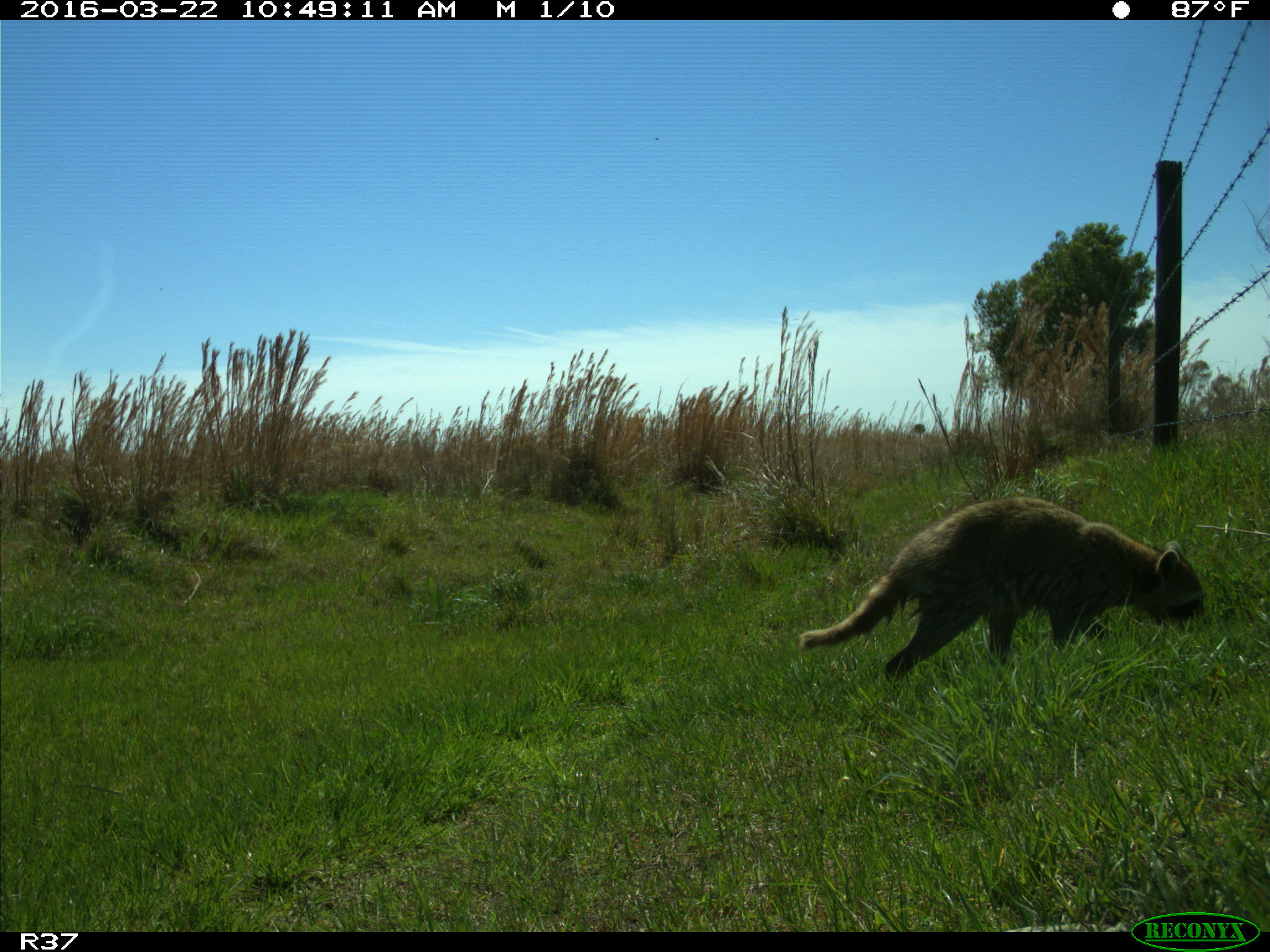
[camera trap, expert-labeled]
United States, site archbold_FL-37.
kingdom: Animalia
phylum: Chordata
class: Mammalia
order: Carnivora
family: Procyonidae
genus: Procyon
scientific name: Procyon lotor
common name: common raccoon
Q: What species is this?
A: Procyon lotor (common raccoon).